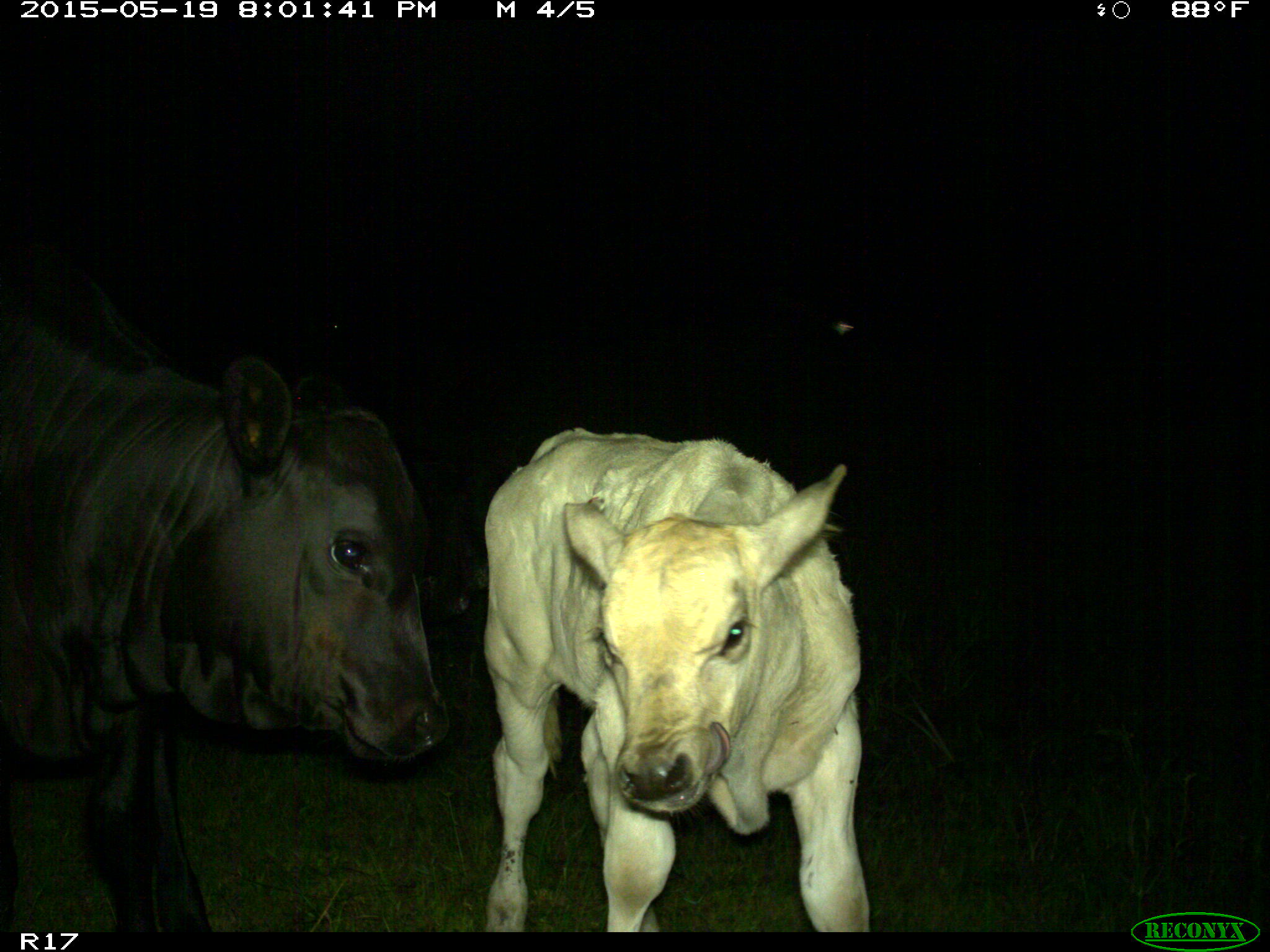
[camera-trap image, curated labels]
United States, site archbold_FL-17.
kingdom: Animalia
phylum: Chordata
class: Mammalia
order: Artiodactyla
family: Bovidae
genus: Bos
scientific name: Bos taurus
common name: domestic cow